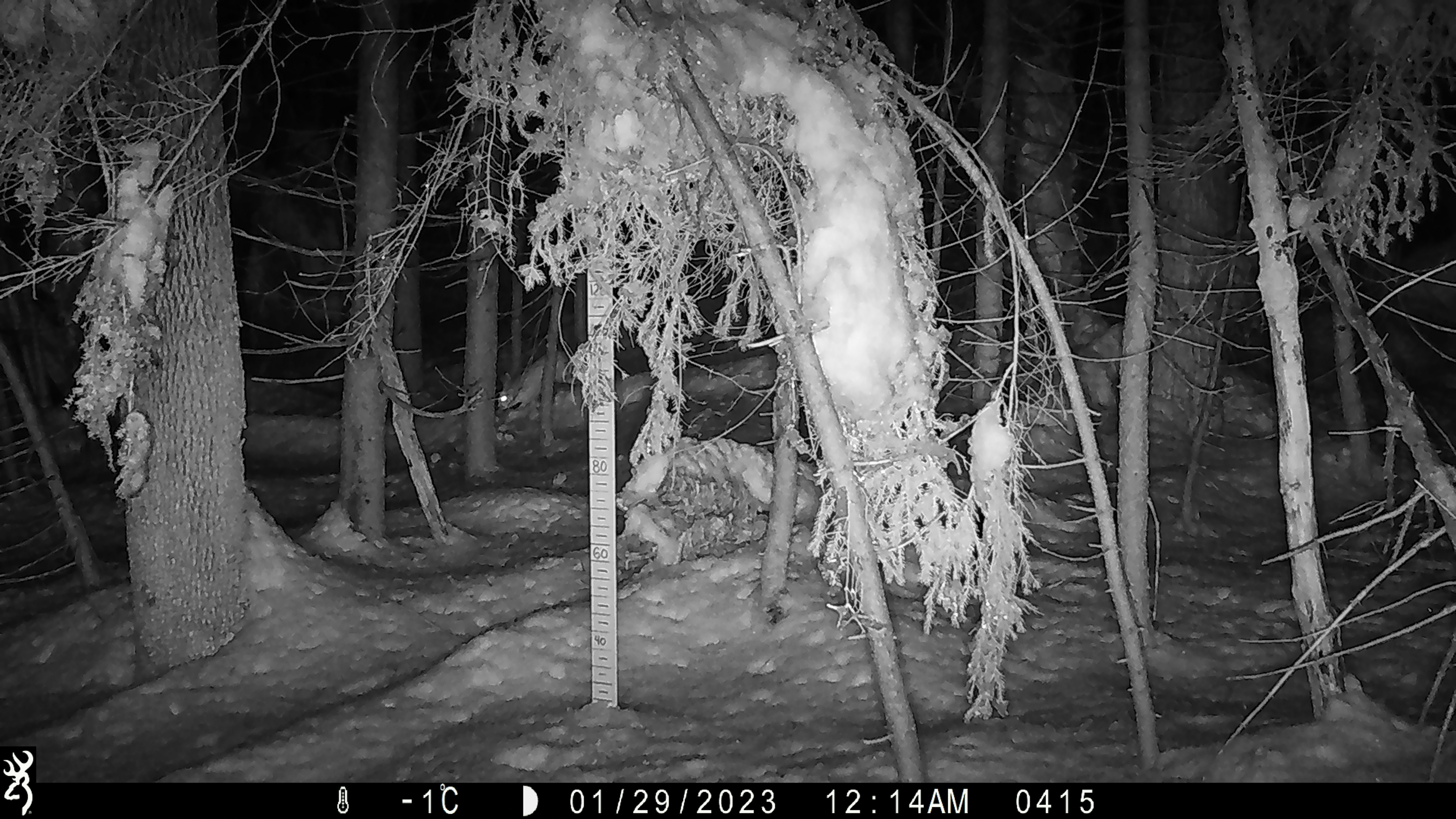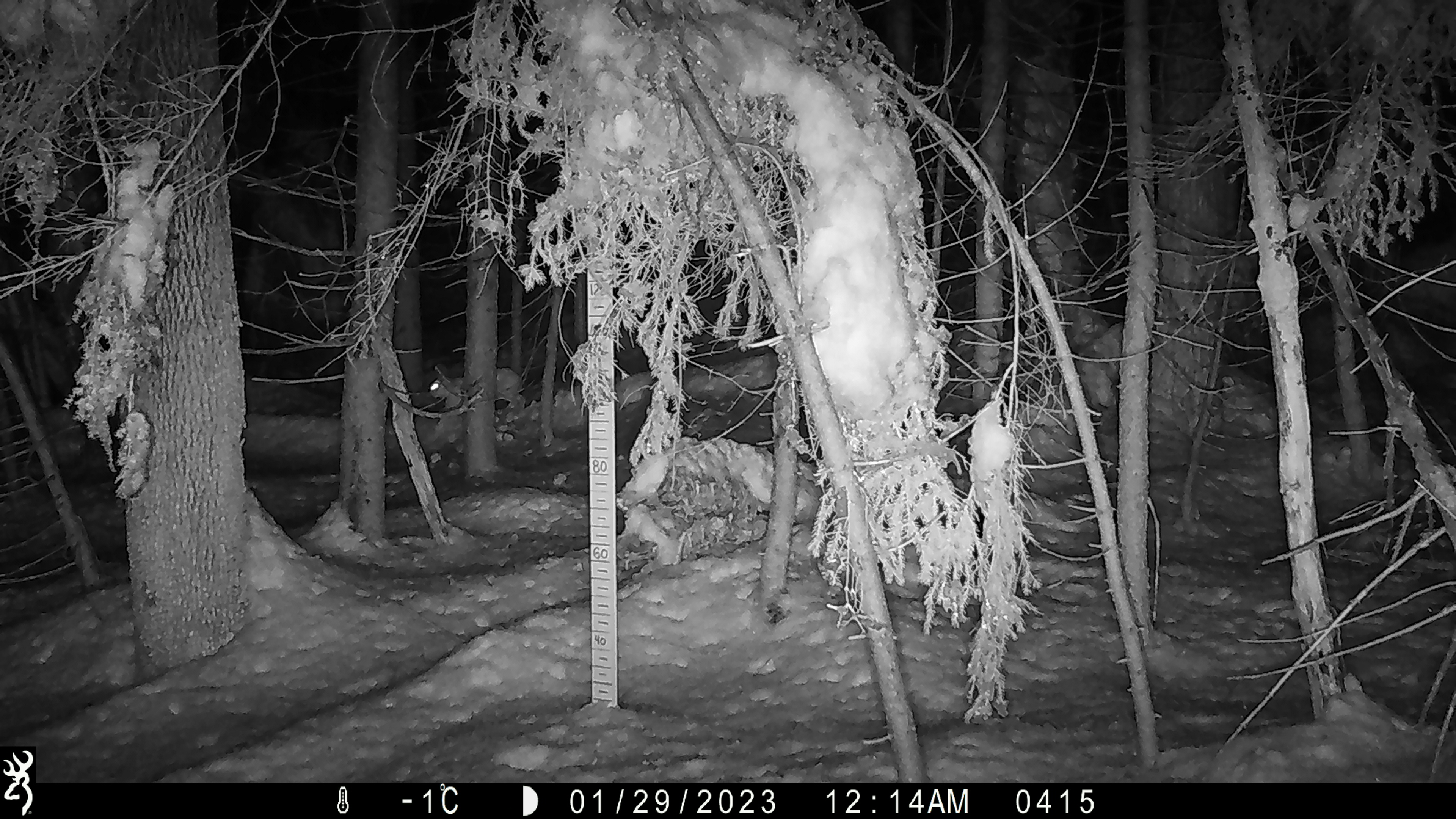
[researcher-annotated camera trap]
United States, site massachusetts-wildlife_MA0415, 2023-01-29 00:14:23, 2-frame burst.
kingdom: Animalia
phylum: Chordata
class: Mammalia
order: Lagomorpha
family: Leporidae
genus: Lepus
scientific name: Lepus americanus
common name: snowshoe hare